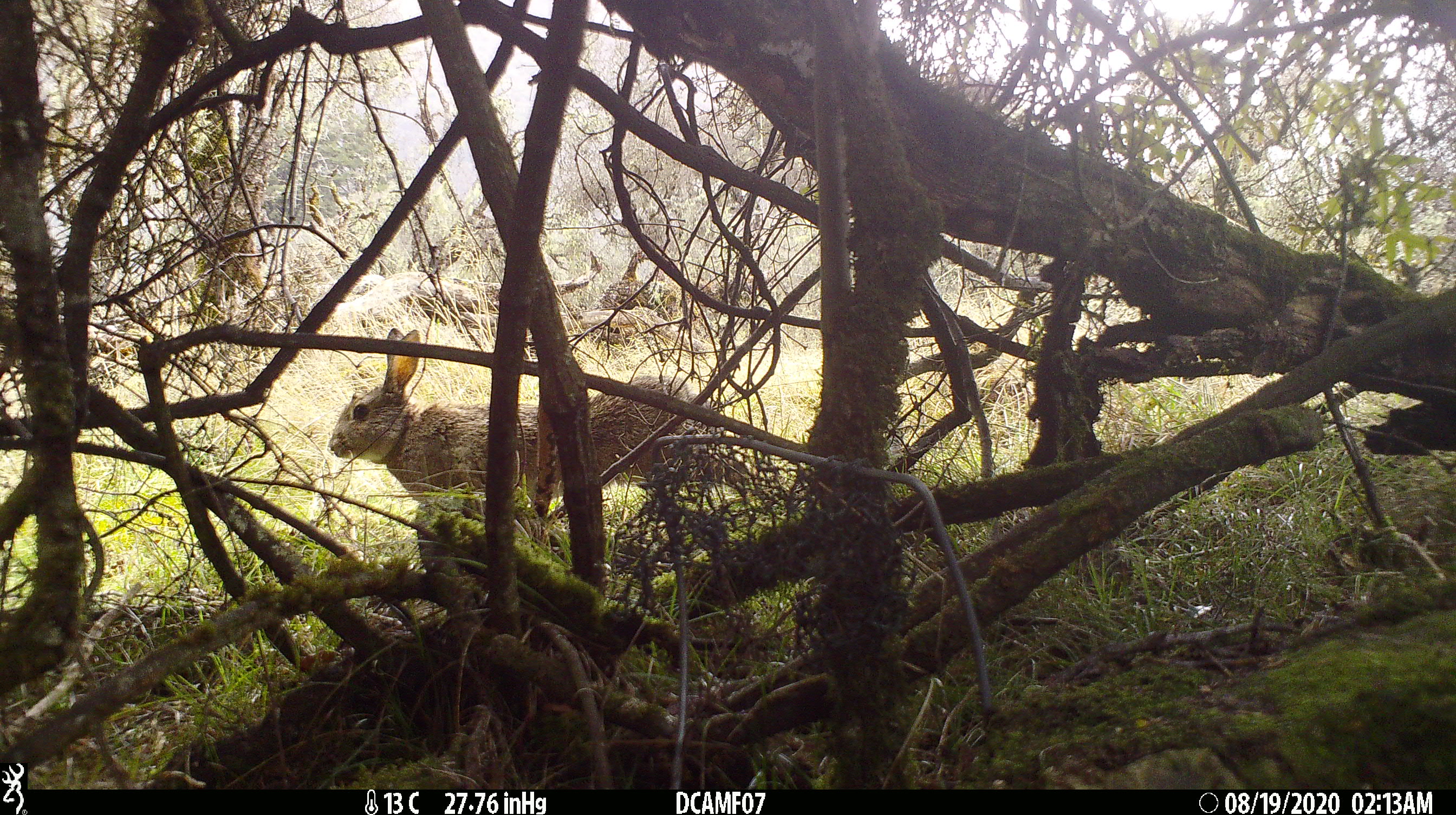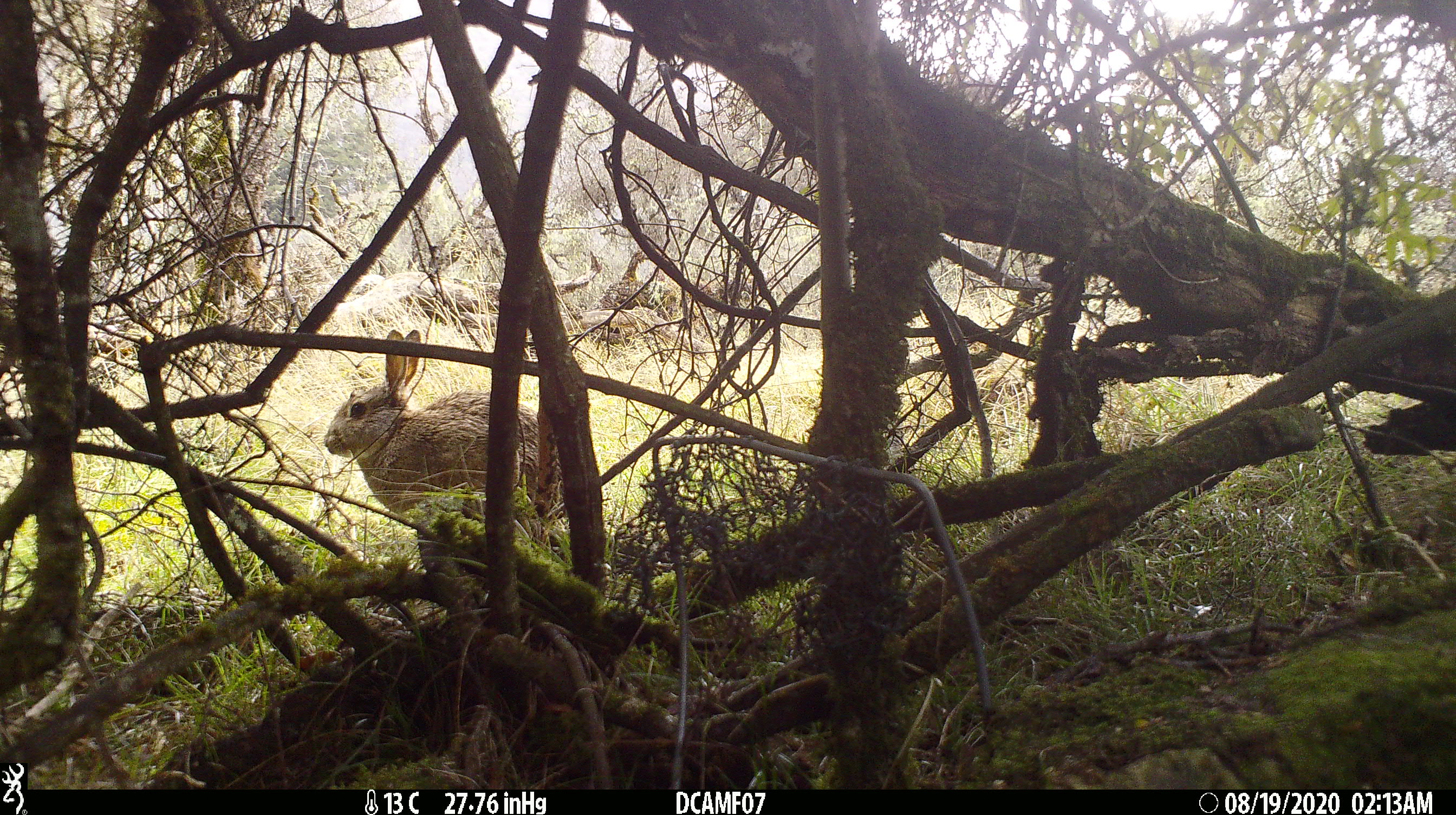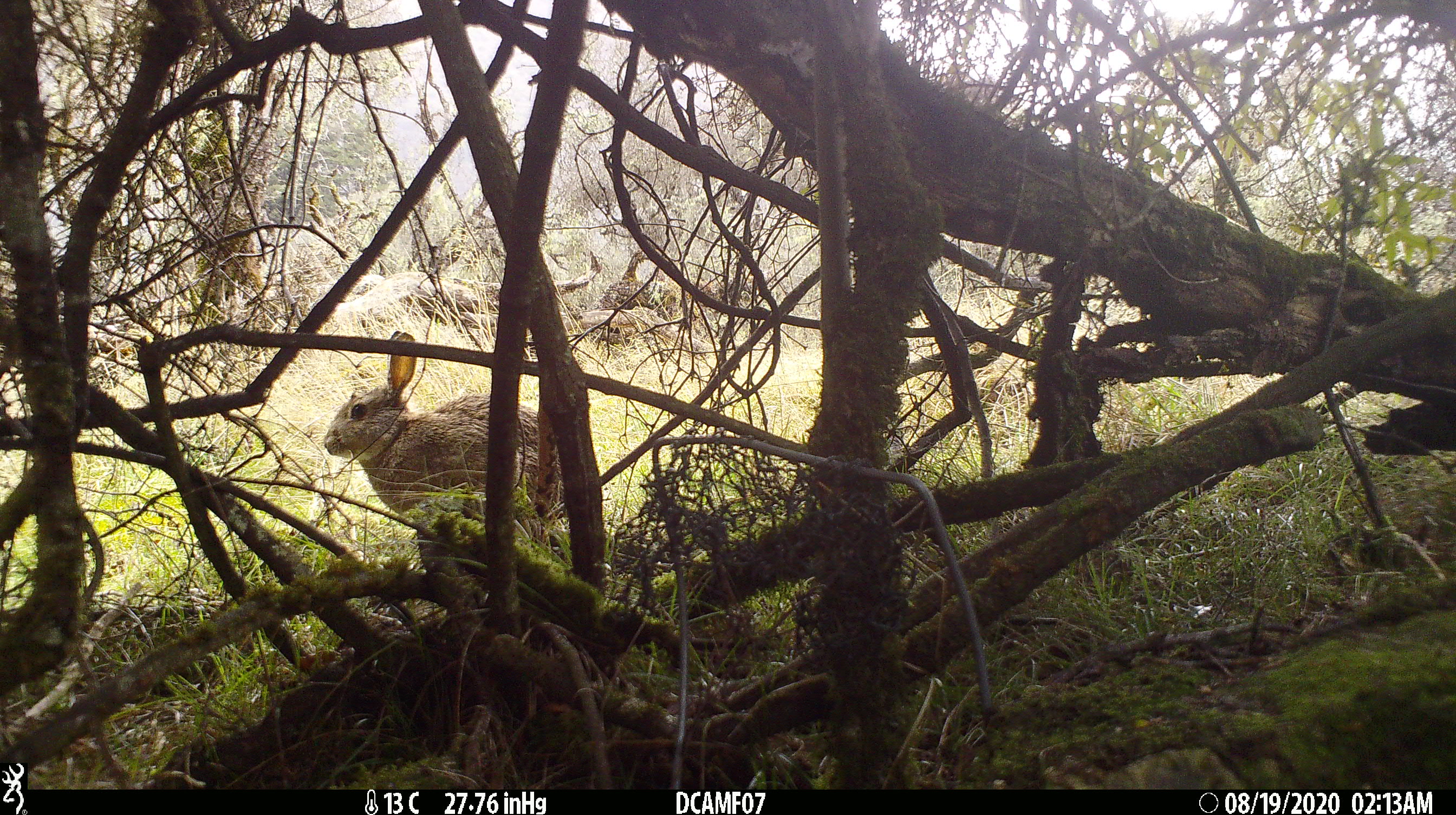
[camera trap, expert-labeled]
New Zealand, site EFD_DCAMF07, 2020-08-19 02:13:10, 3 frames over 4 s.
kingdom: Animalia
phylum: Chordata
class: Mammalia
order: Lagomorpha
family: Leporidae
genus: Oryctolagus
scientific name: Oryctolagus cuniculus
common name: european rabbit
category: rabbit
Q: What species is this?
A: Rabbit (european rabbit) (Oryctolagus cuniculus).